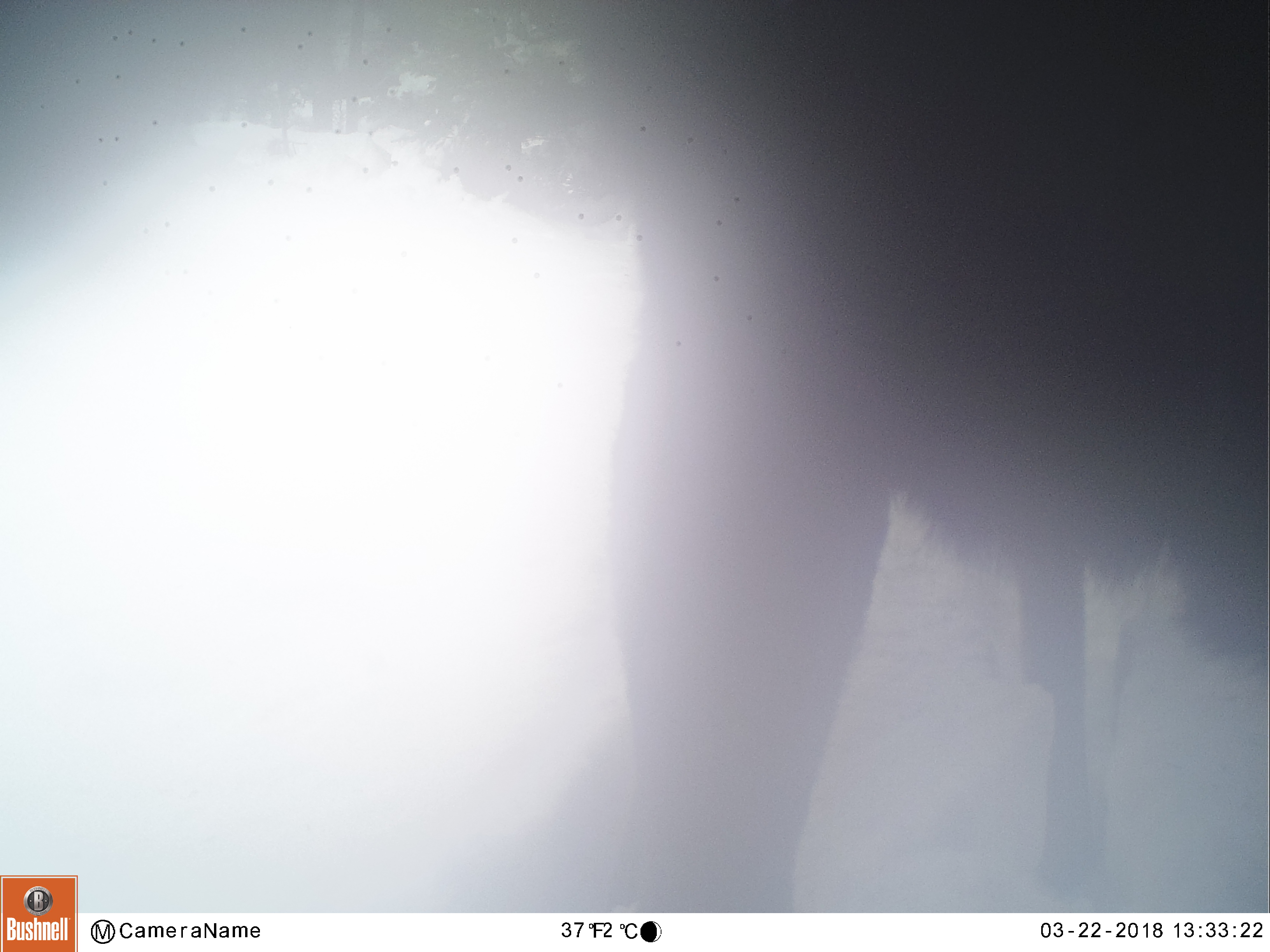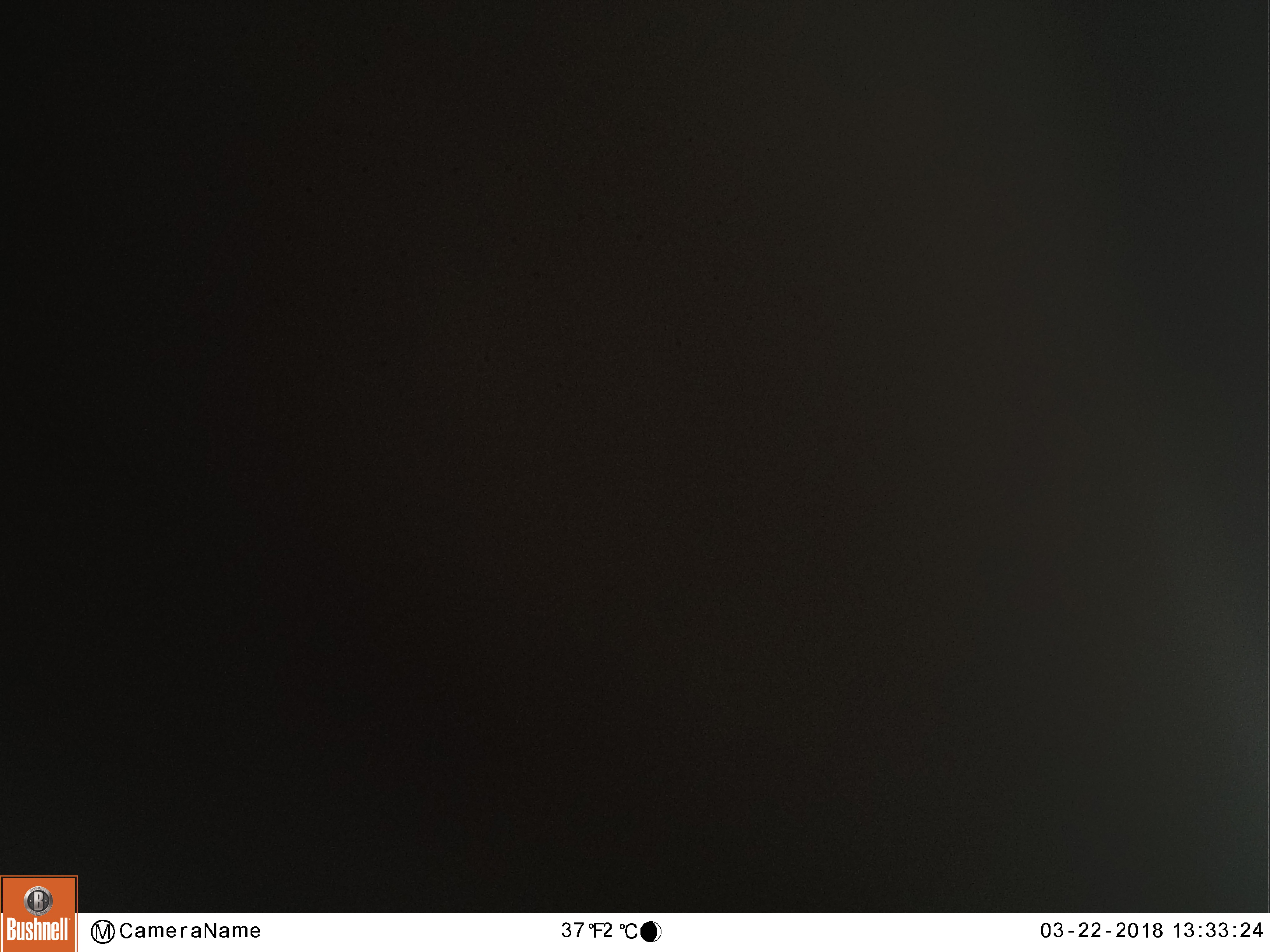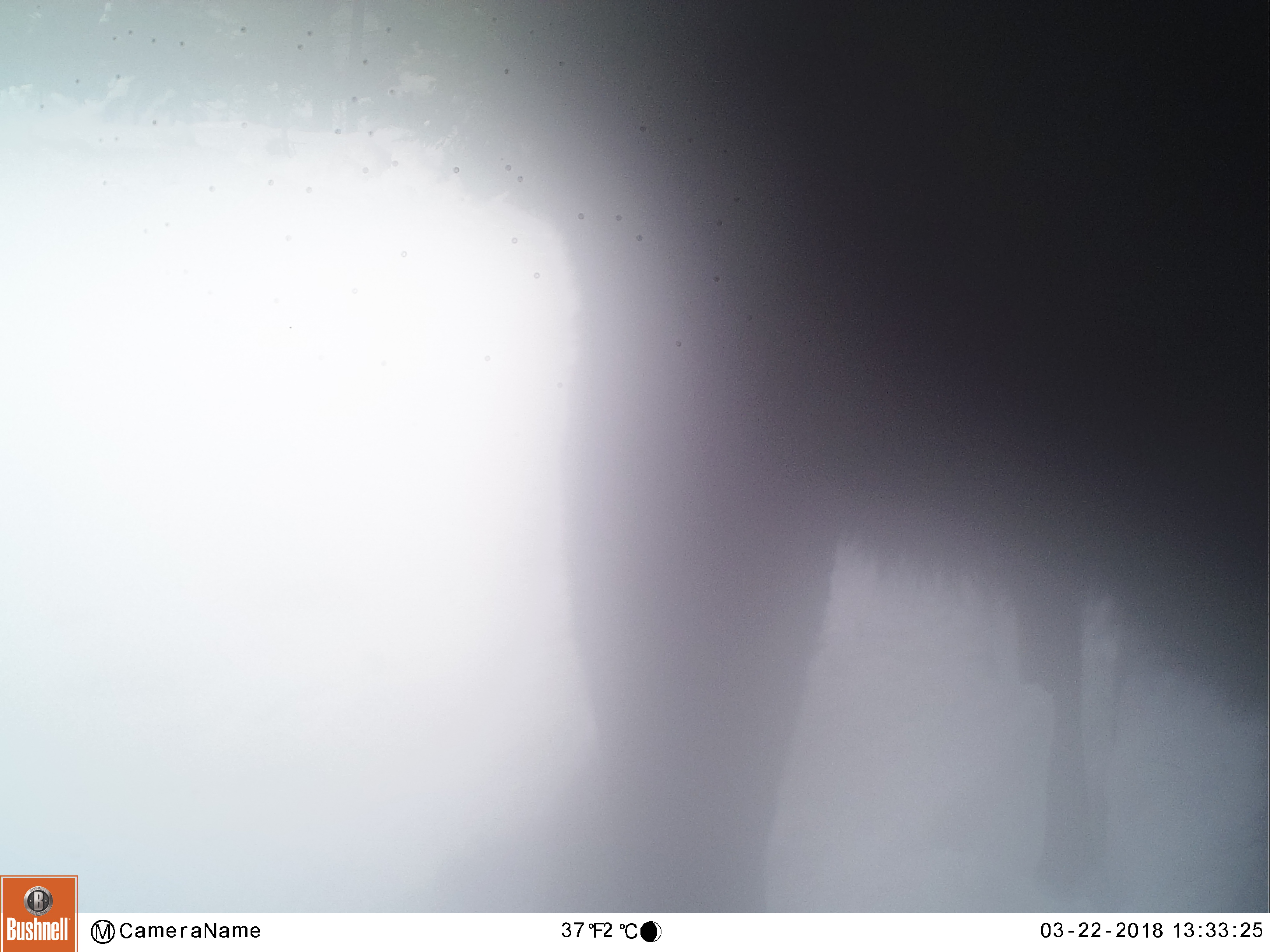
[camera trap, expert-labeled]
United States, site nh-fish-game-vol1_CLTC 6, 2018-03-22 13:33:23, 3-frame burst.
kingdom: Animalia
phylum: Chordata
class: Mammalia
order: Artiodactyla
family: Cervidae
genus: Alces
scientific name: Alces alces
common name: moose